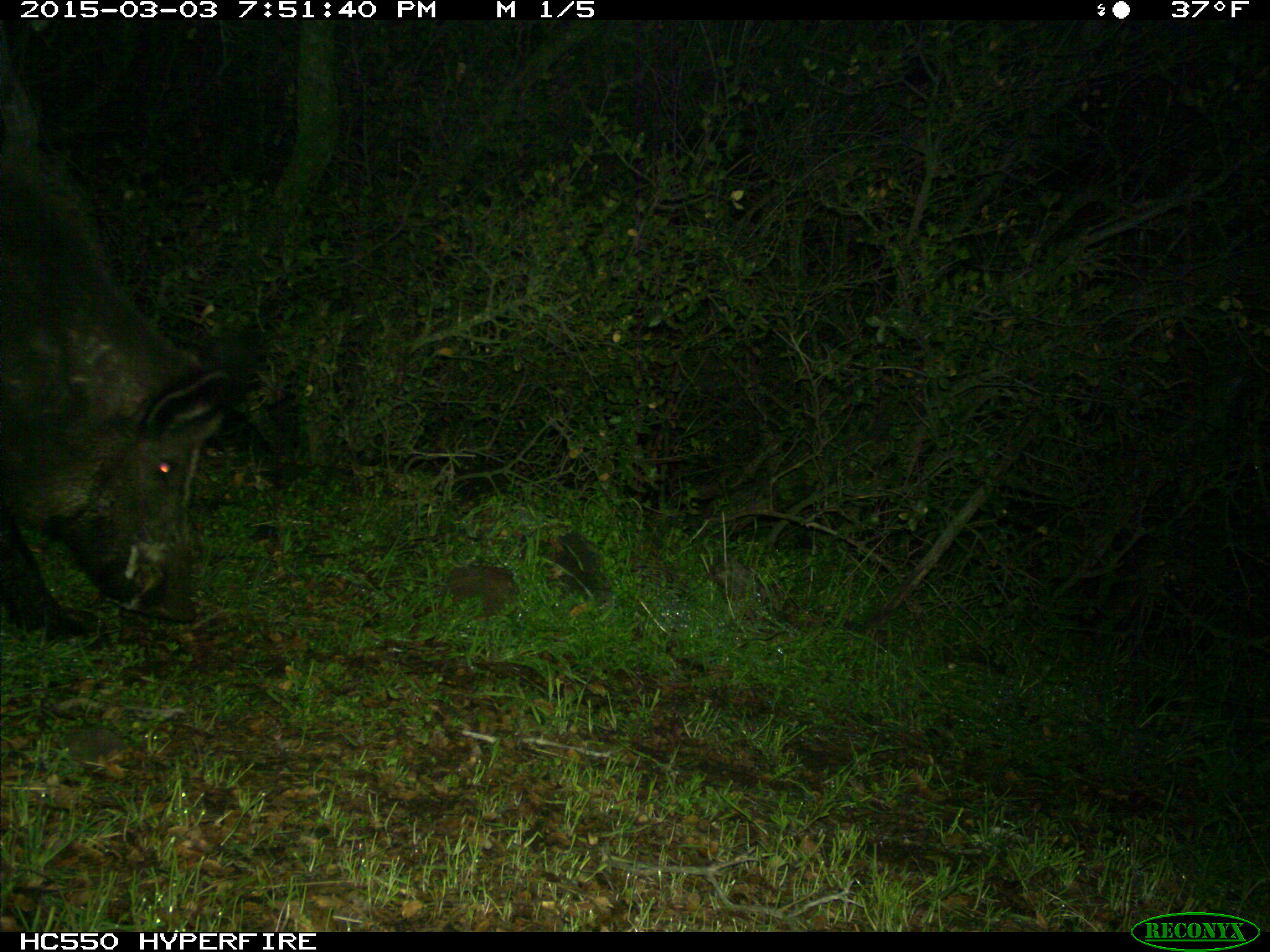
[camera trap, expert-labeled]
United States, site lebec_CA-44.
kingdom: Animalia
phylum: Chordata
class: Mammalia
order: Artiodactyla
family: Suidae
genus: Sus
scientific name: Sus scrofa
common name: wild boar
Sus scrofa (wild boar).